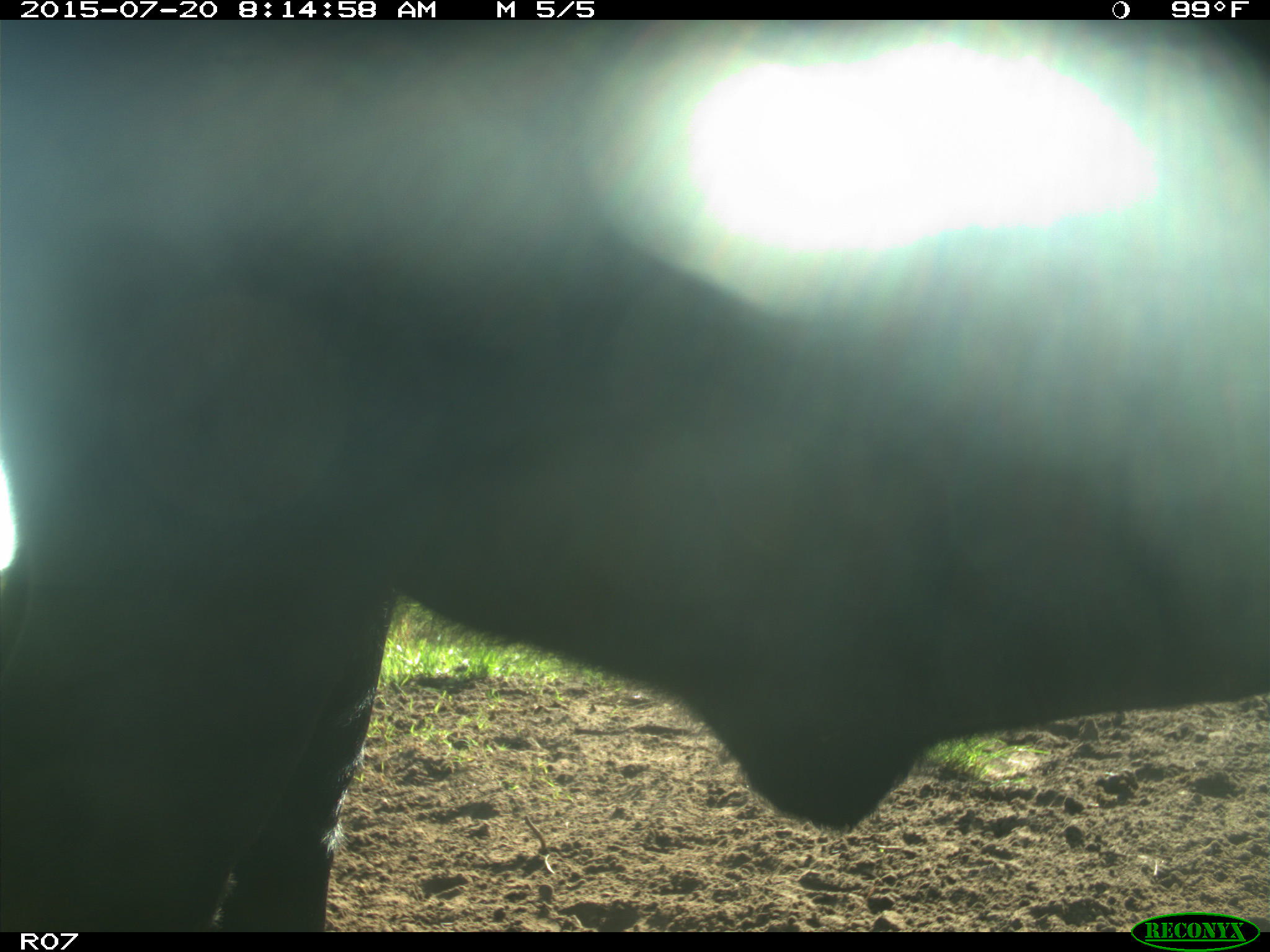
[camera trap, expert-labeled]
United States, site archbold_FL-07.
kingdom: Animalia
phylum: Chordata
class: Mammalia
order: Artiodactyla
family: Bovidae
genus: Bos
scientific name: Bos taurus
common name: domestic cow